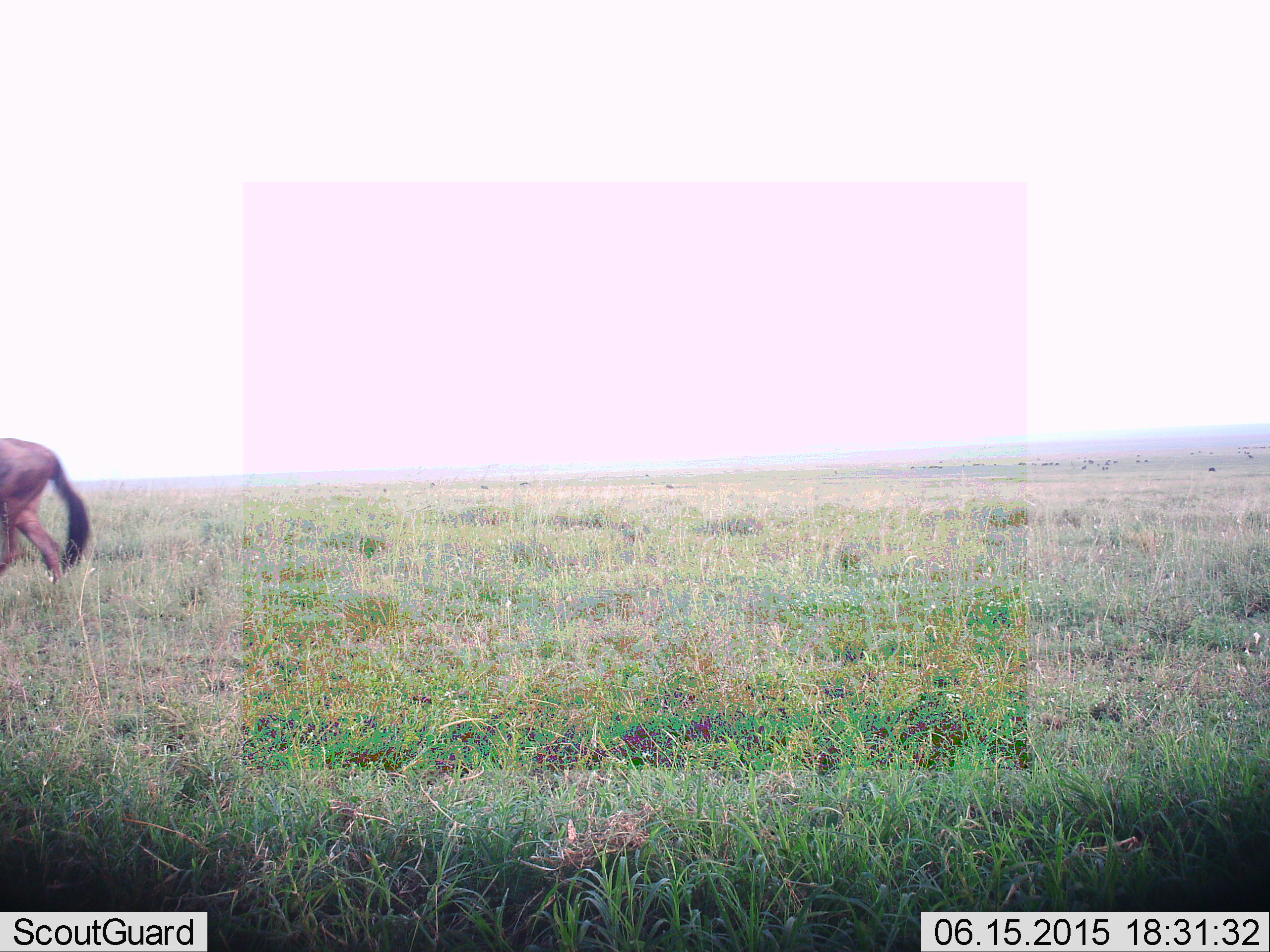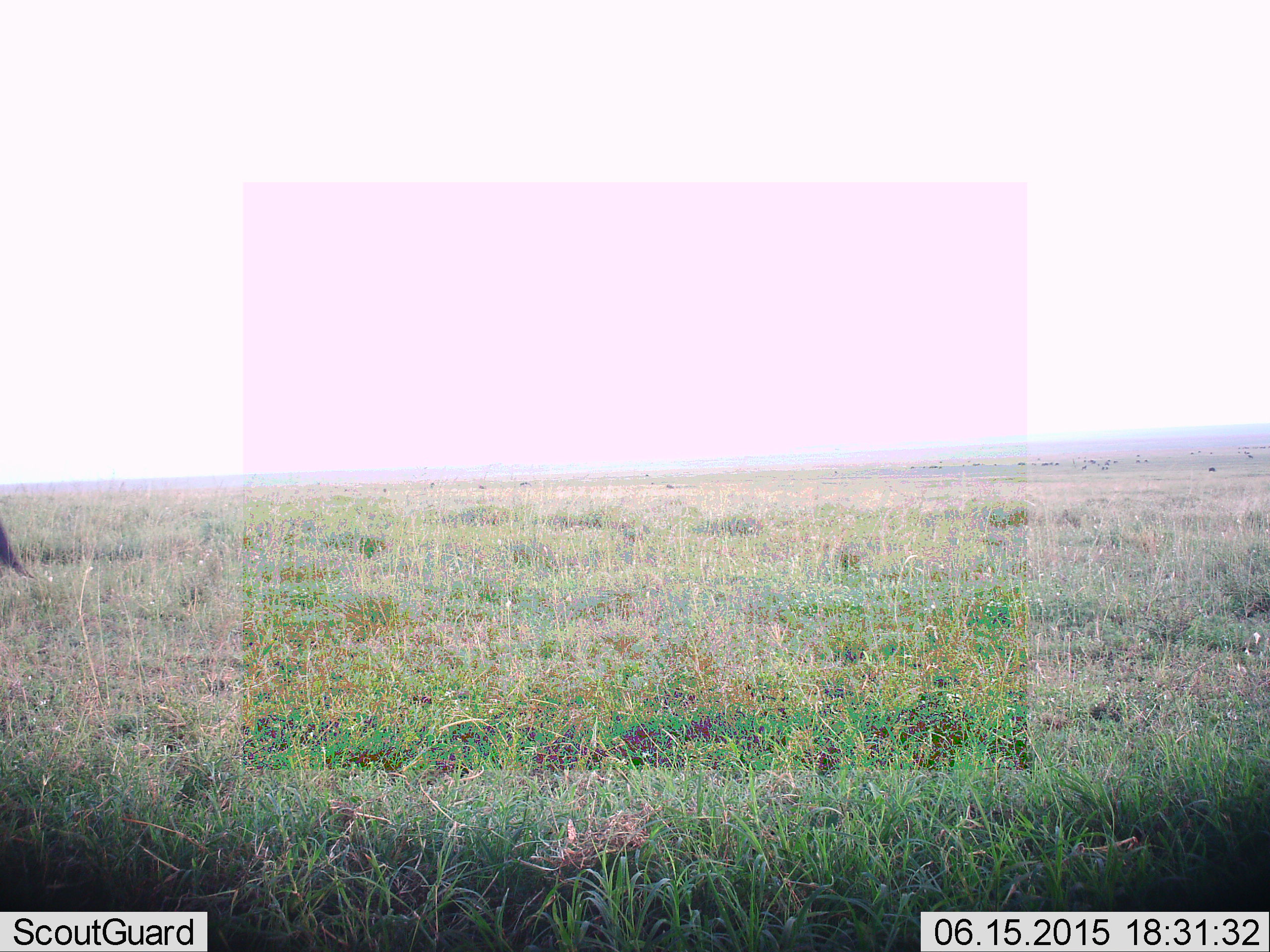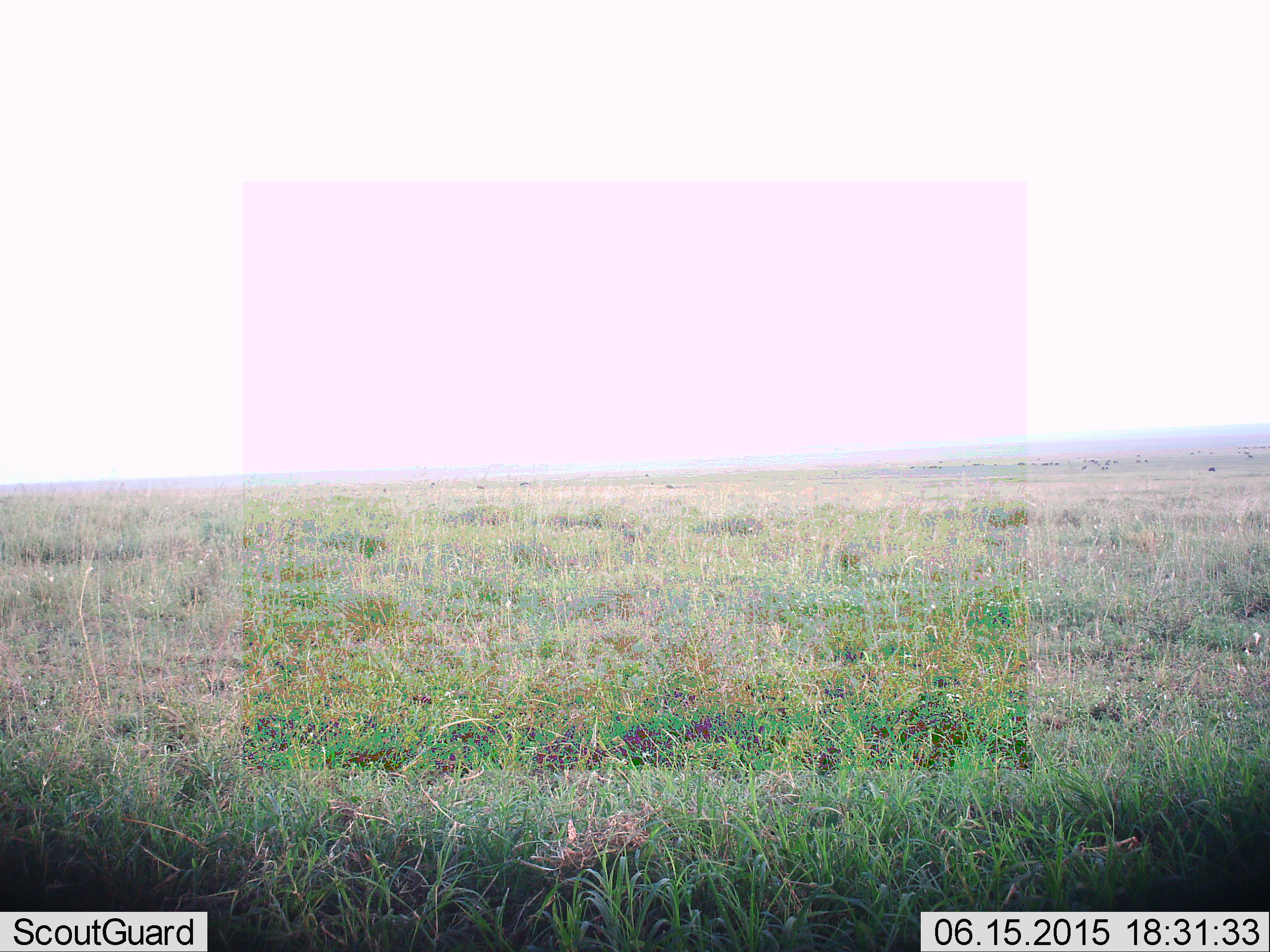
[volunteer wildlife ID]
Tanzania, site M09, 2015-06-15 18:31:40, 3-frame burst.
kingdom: Animalia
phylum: Chordata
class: Mammalia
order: Artiodactyla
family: Bovidae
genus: Connochaetes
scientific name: Connochaetes taurinus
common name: blue wildebeest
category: wildebeest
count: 1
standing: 33%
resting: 0%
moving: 89%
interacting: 0%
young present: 0%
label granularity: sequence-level